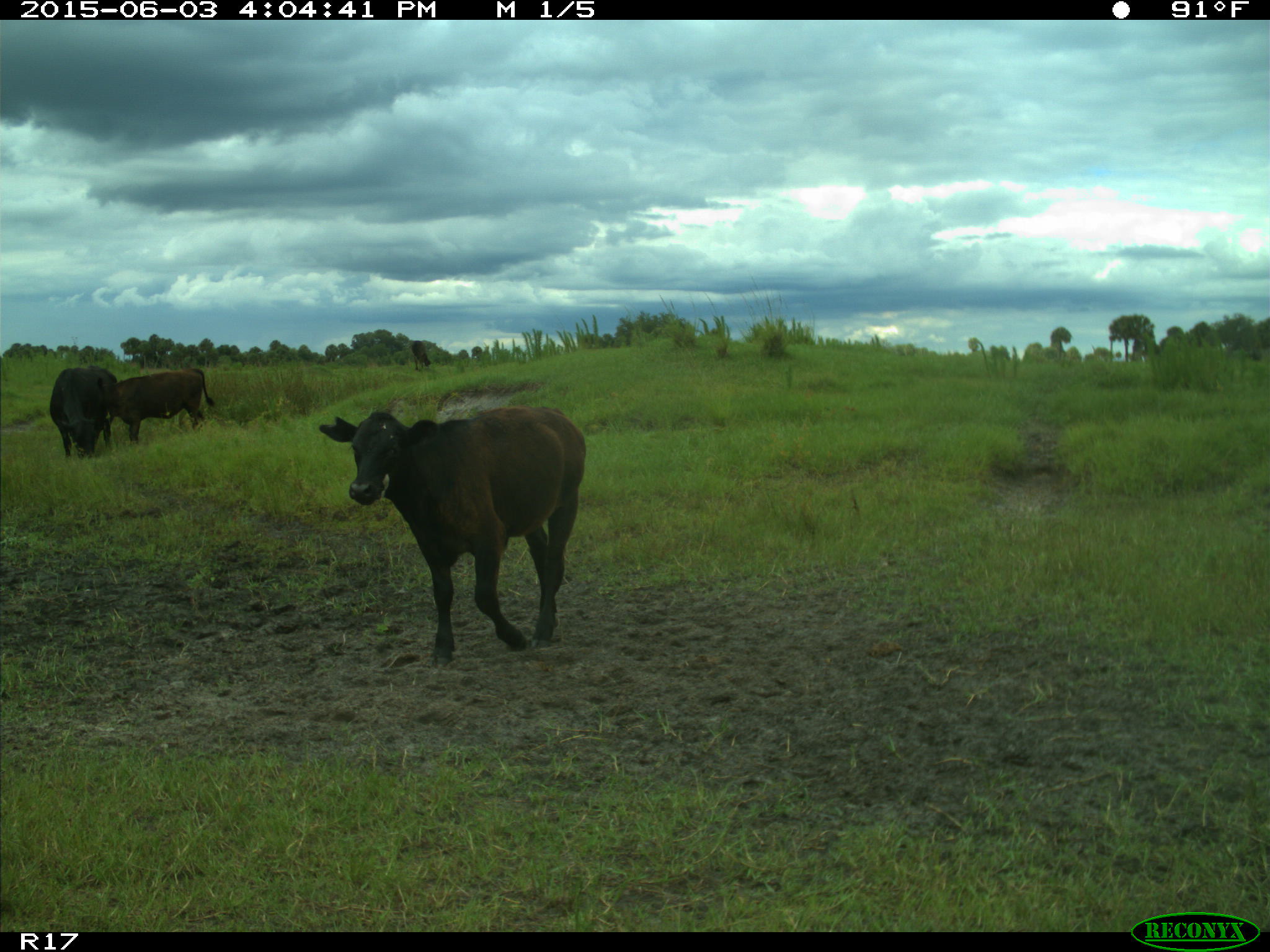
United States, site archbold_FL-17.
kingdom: Animalia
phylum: Chordata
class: Mammalia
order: Artiodactyla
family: Bovidae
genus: Bos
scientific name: Bos taurus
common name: domestic cow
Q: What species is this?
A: Bos taurus (domestic cow).